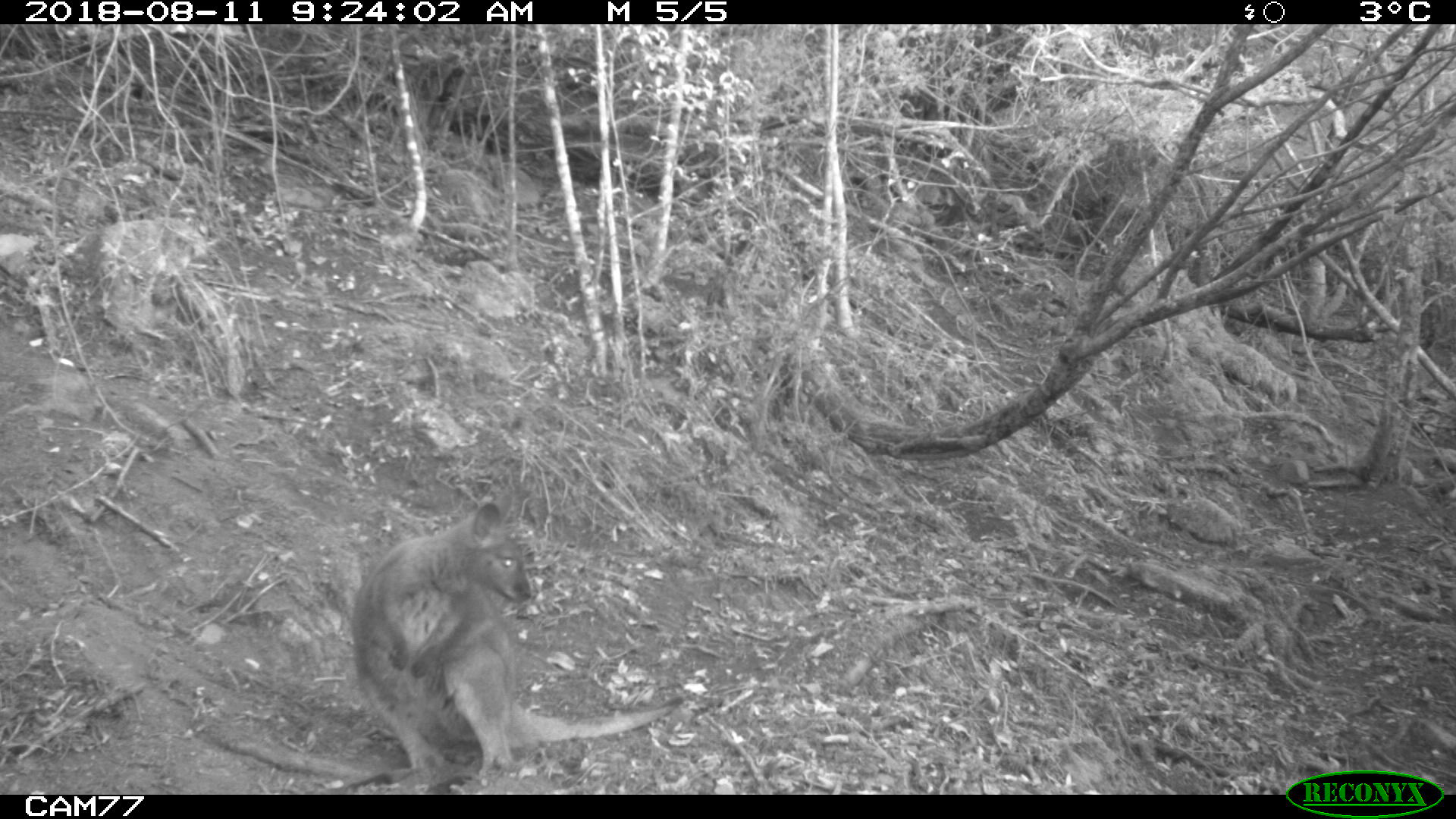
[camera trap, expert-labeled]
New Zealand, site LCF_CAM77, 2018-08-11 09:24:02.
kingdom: Animalia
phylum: Chordata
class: Mammalia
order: Diprotodontia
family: Macropodidae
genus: Notamacropus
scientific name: Notamacropus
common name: wallaby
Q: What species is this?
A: Wallaby (Notamacropus).